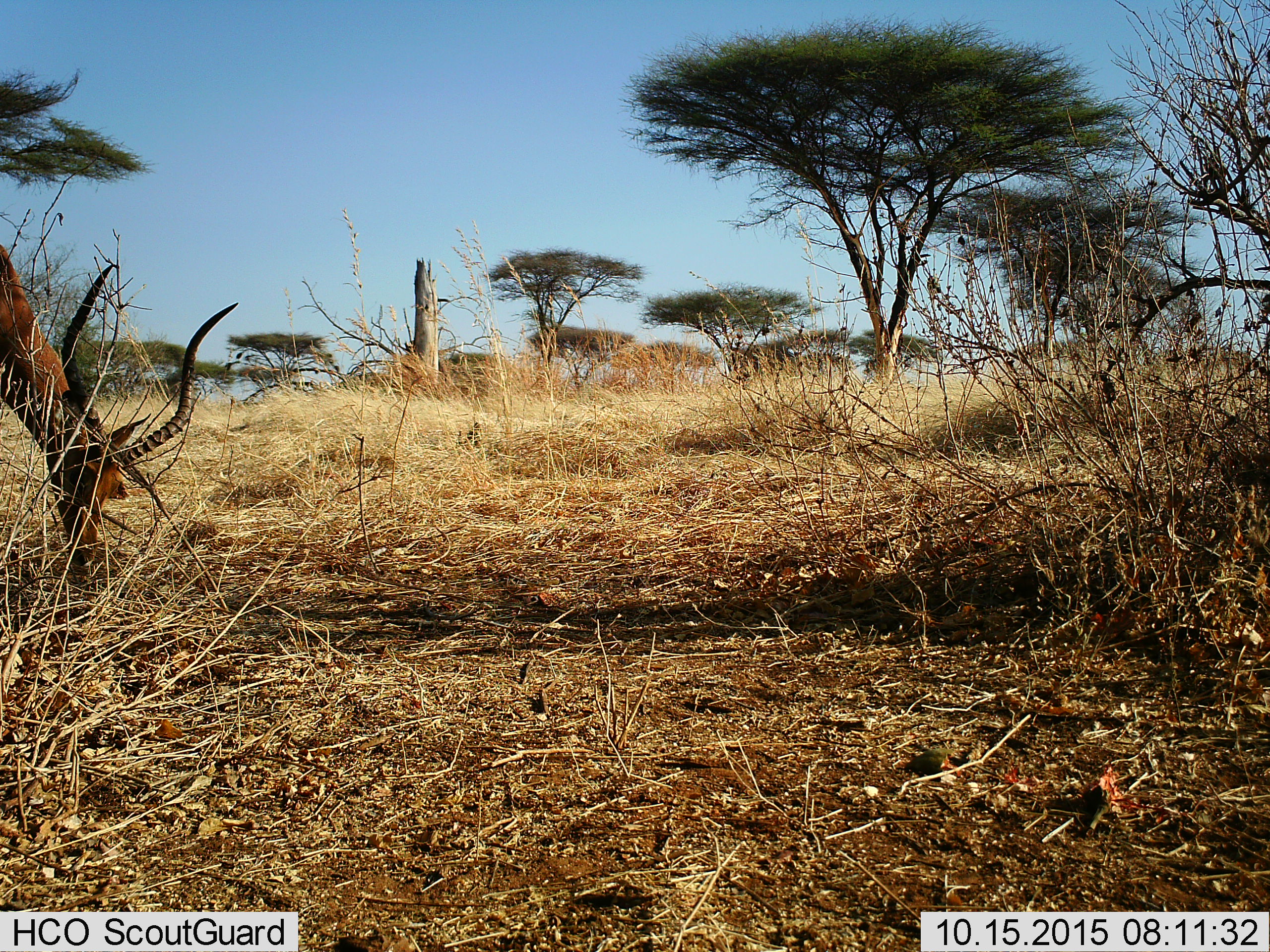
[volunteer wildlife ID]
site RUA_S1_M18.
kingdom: Animalia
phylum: Chordata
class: Mammalia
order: Artiodactyla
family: Bovidae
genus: Aepyceros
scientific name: Aepyceros melampus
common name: impala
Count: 1.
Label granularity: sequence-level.